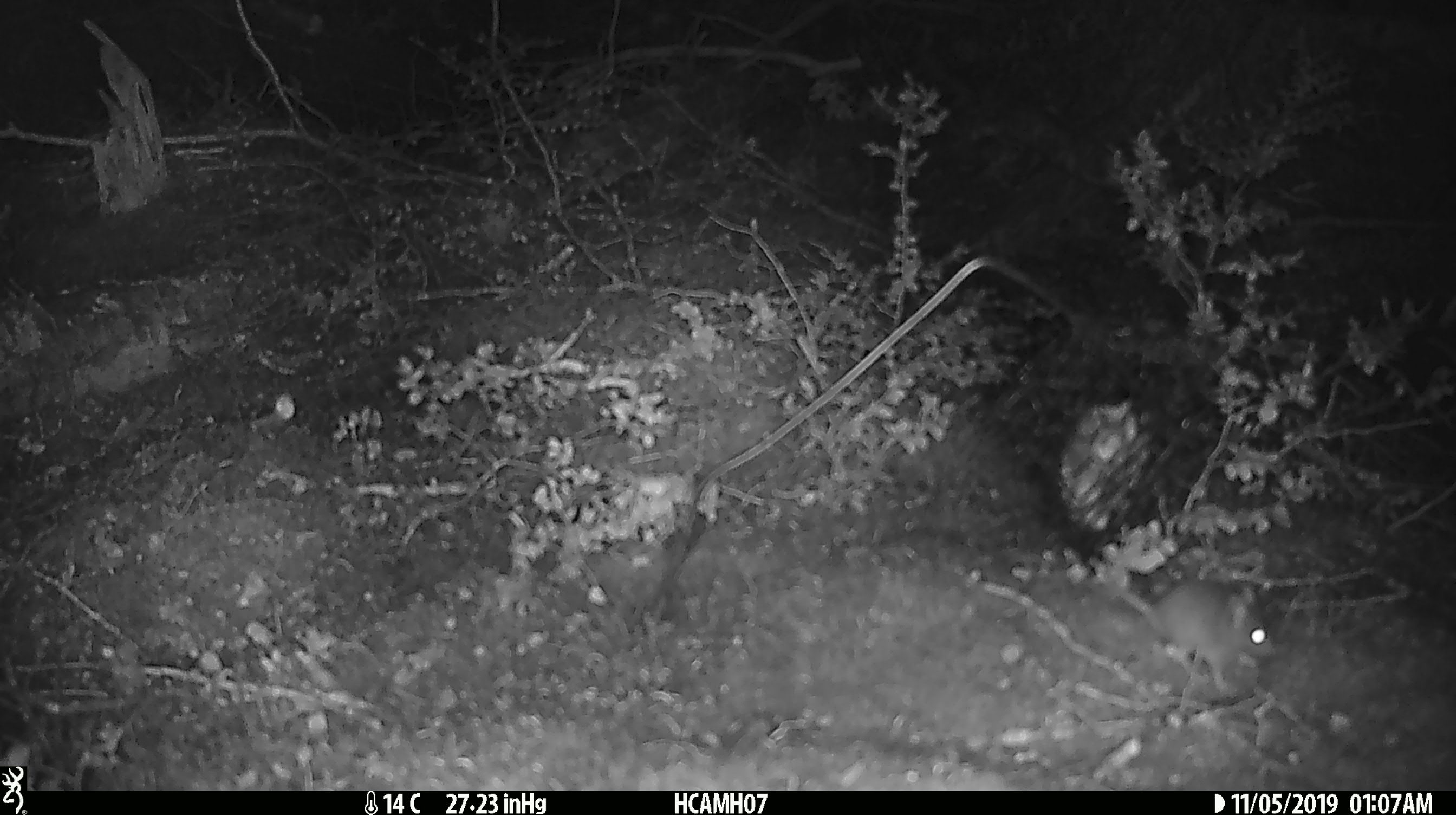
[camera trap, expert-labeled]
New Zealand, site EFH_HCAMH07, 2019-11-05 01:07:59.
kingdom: Animalia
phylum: Chordata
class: Mammalia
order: Rodentia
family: Muridae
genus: Mus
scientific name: Mus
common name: mouse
Mouse (Mus).